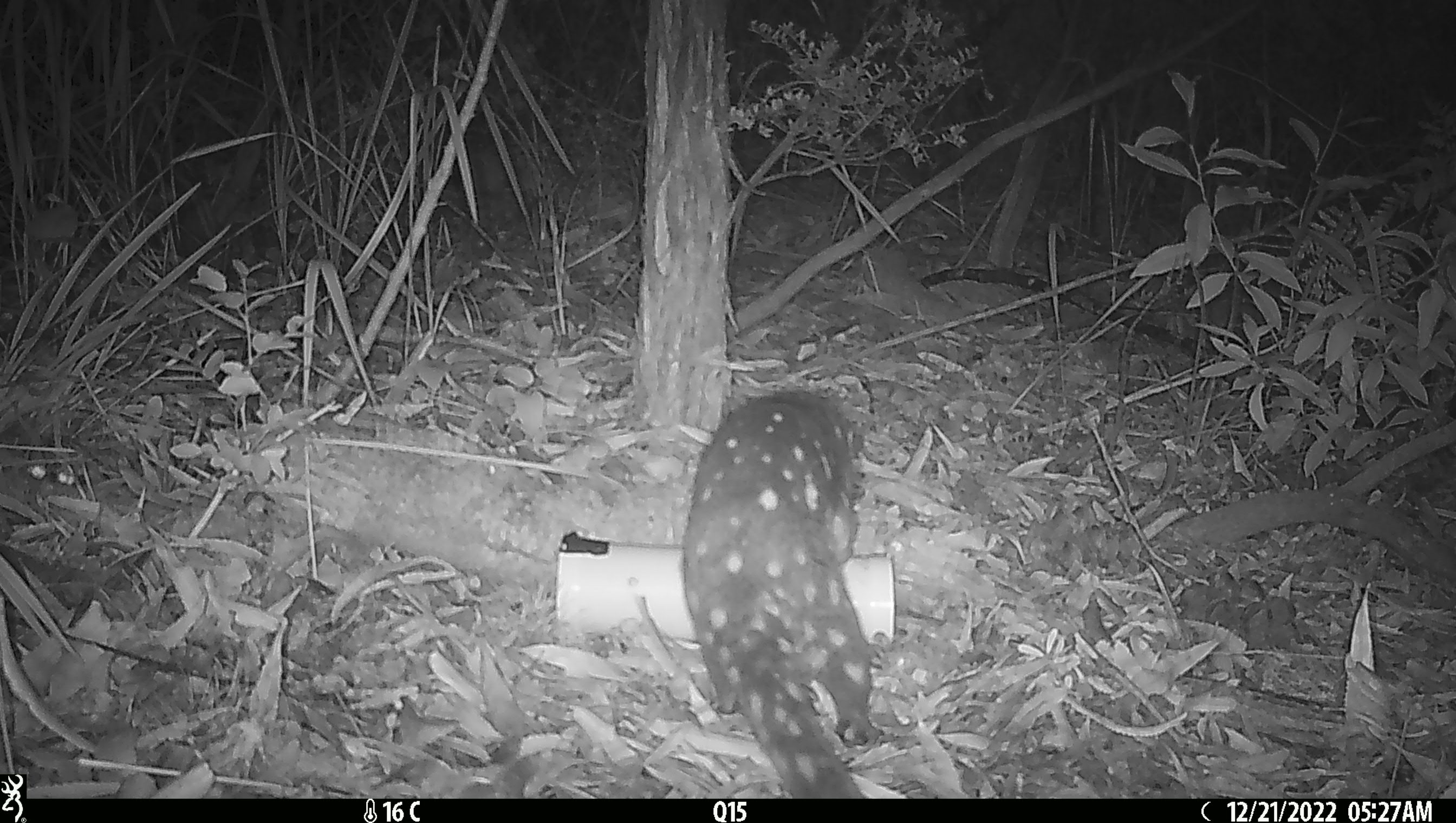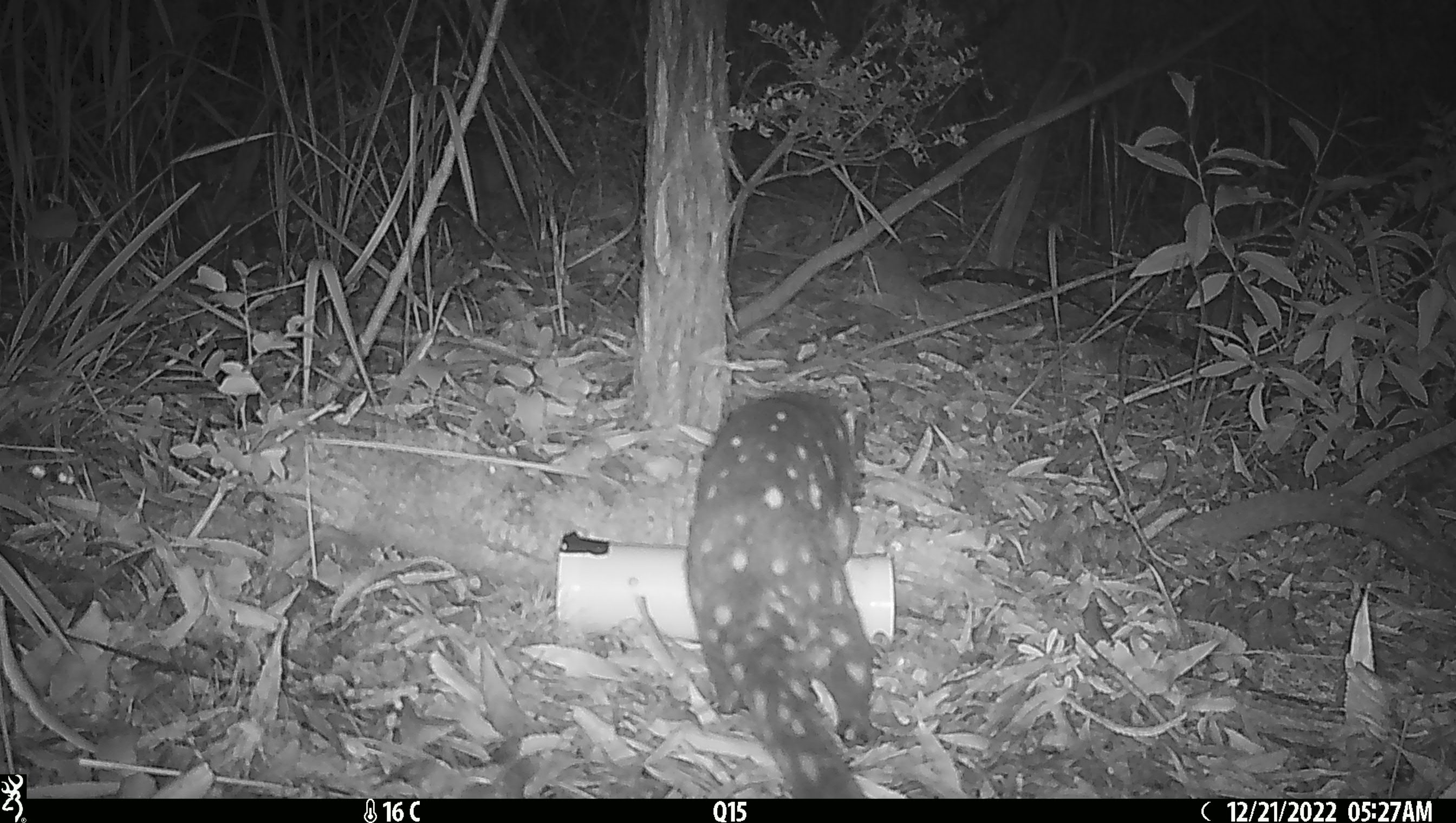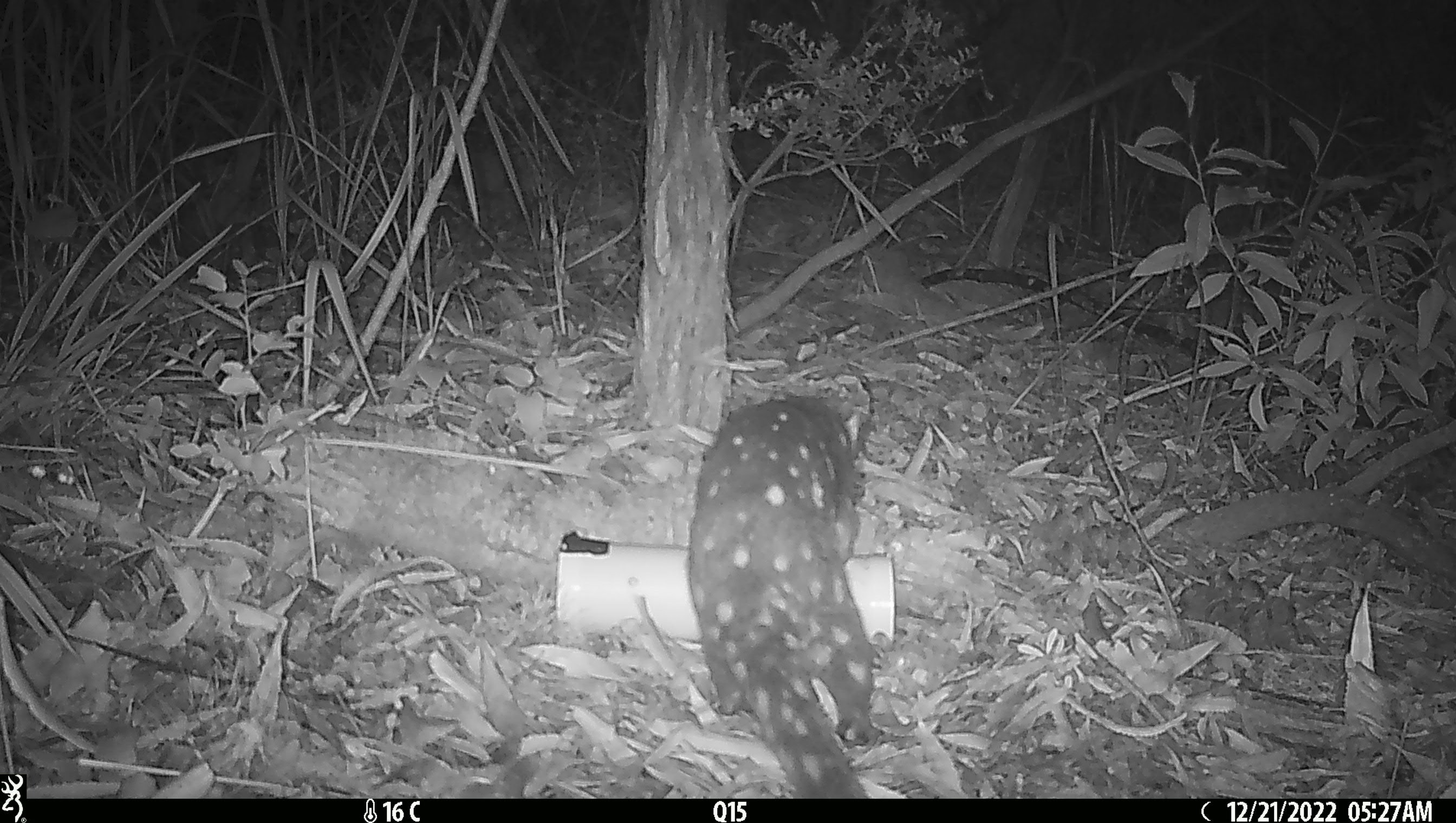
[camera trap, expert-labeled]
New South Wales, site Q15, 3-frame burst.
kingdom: Animalia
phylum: Chordata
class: Mammalia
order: Dasyuromorphia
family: Dasyuridae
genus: Dasyurus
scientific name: Dasyurus maculatus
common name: spotted-tailed quoll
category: quoll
Quoll (spotted-tailed quoll) (Dasyurus maculatus).